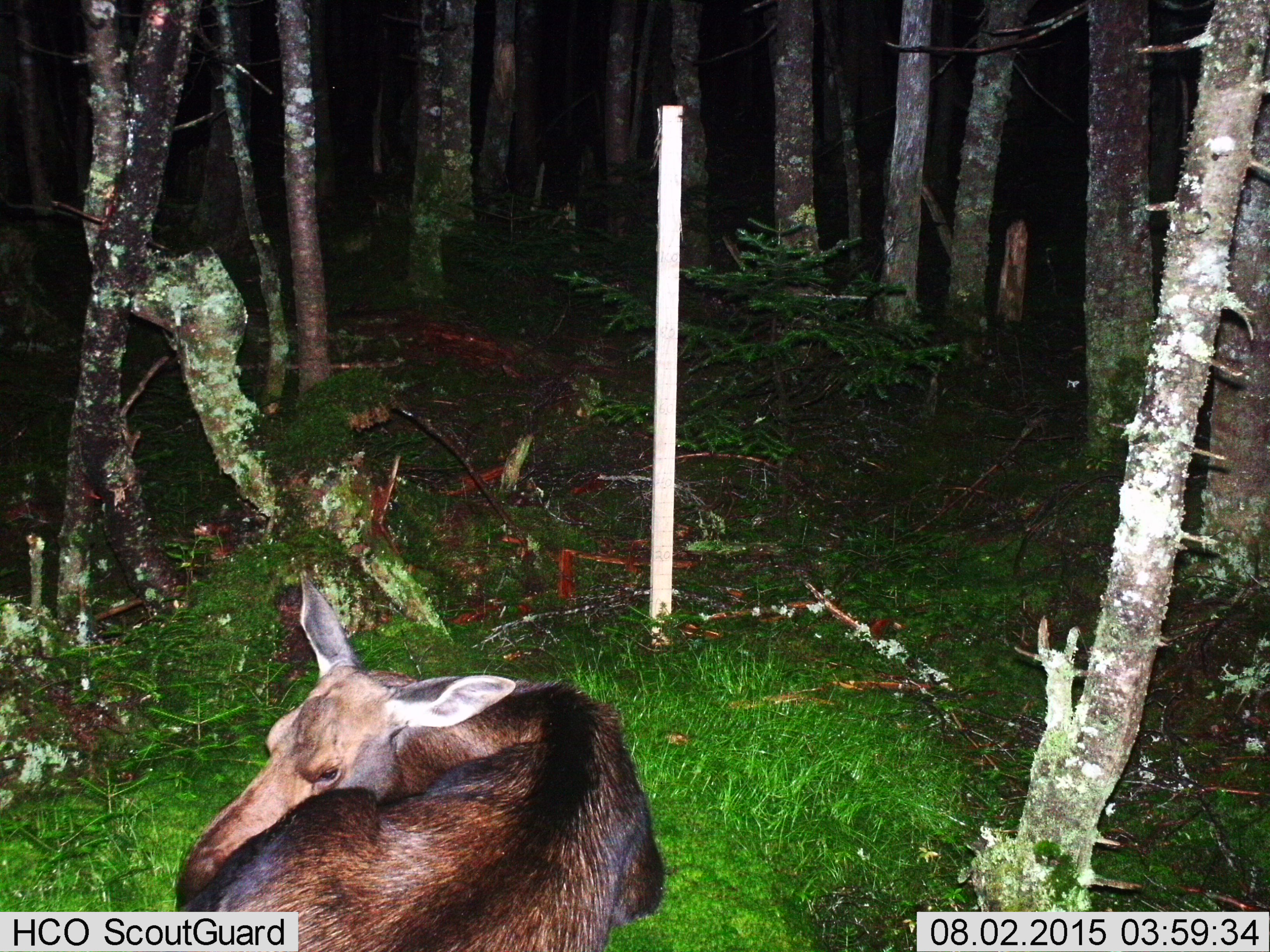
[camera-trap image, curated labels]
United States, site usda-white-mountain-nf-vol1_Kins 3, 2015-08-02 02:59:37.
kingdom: Animalia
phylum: Chordata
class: Mammalia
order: Artiodactyla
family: Cervidae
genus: Alces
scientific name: Alces alces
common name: moose